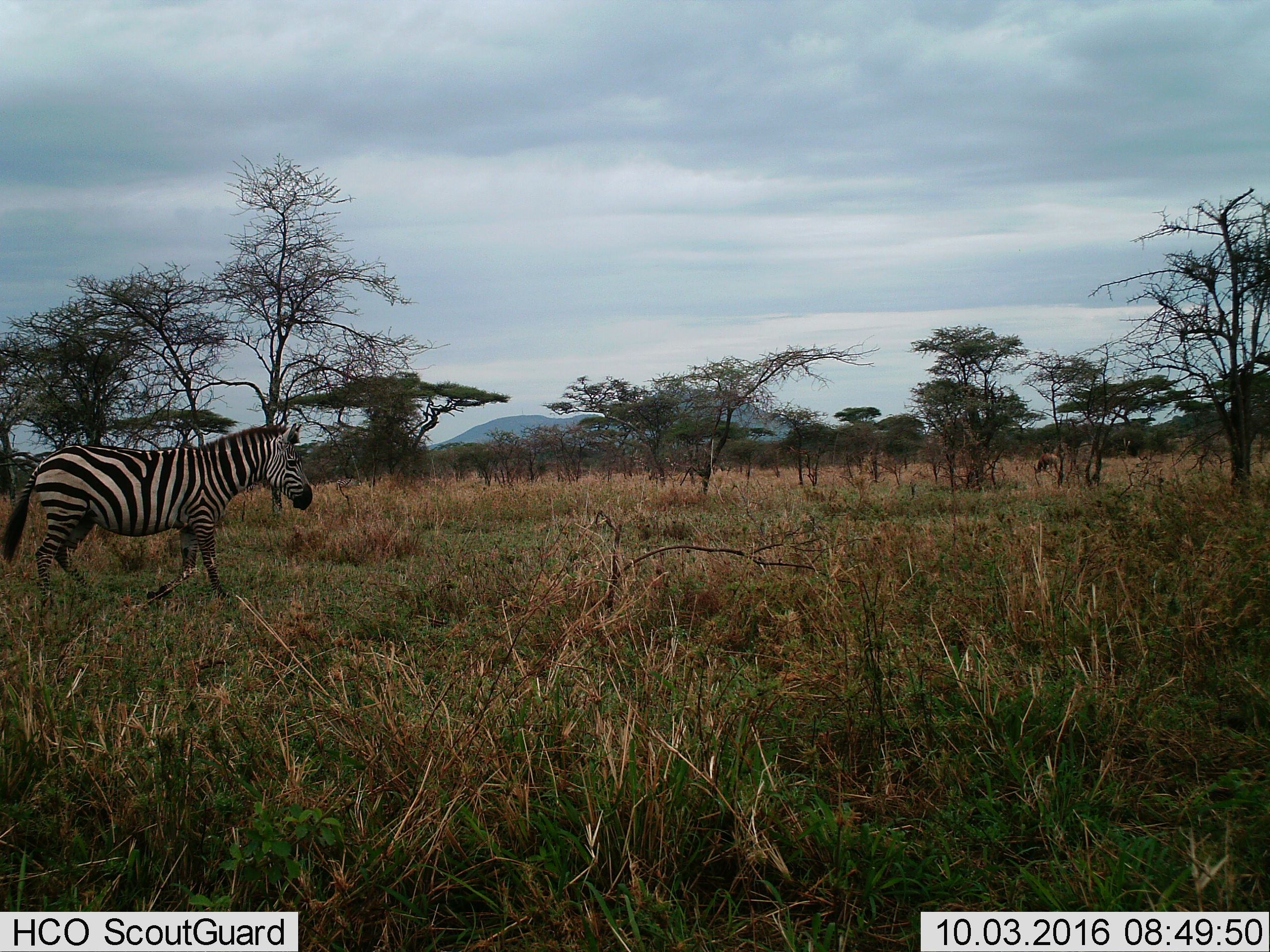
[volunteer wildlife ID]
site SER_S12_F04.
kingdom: Animalia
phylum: Chordata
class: Mammalia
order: Artiodactyla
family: Bovidae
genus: Damaliscus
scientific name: Damaliscus lunatus jimela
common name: topi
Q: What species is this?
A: Topi (Damaliscus lunatus jimela).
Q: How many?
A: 1.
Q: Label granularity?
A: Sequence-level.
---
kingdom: Animalia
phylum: Chordata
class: Mammalia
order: Perissodactyla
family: Equidae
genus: Equus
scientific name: Equus quagga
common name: plains zebra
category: zebraplains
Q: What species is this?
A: Zebraplains (plains zebra) (Equus quagga).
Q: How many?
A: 1.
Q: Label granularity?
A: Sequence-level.